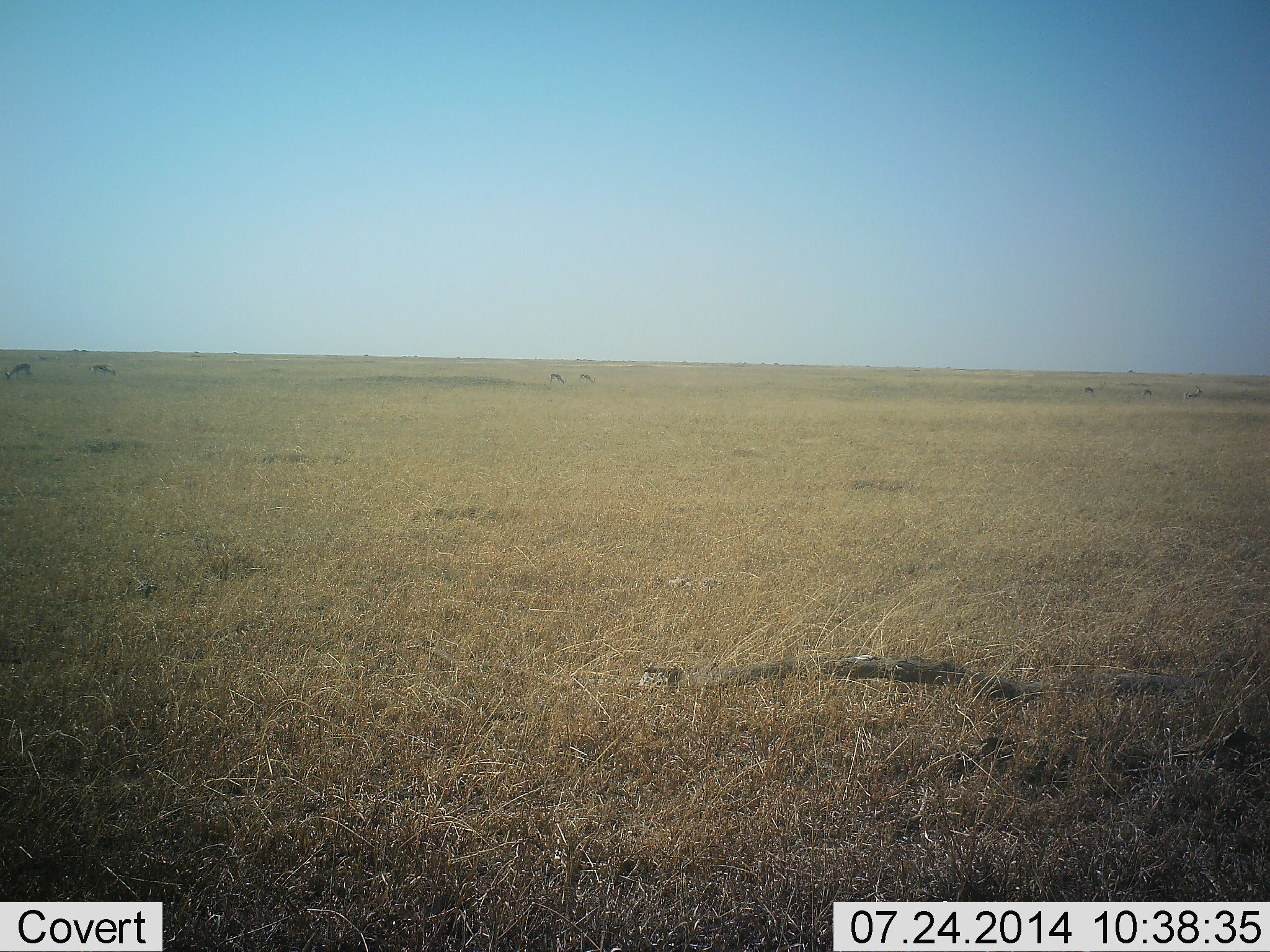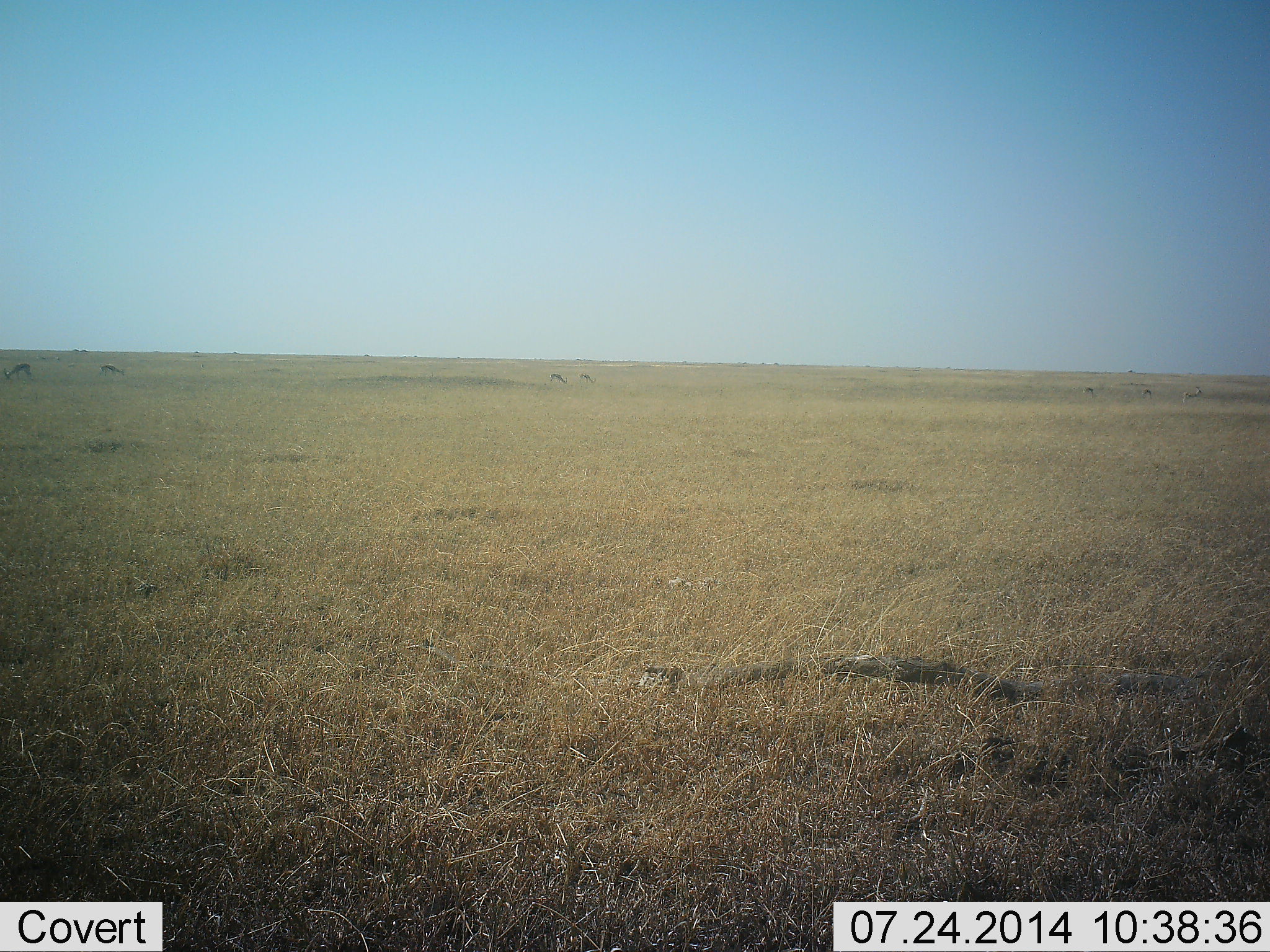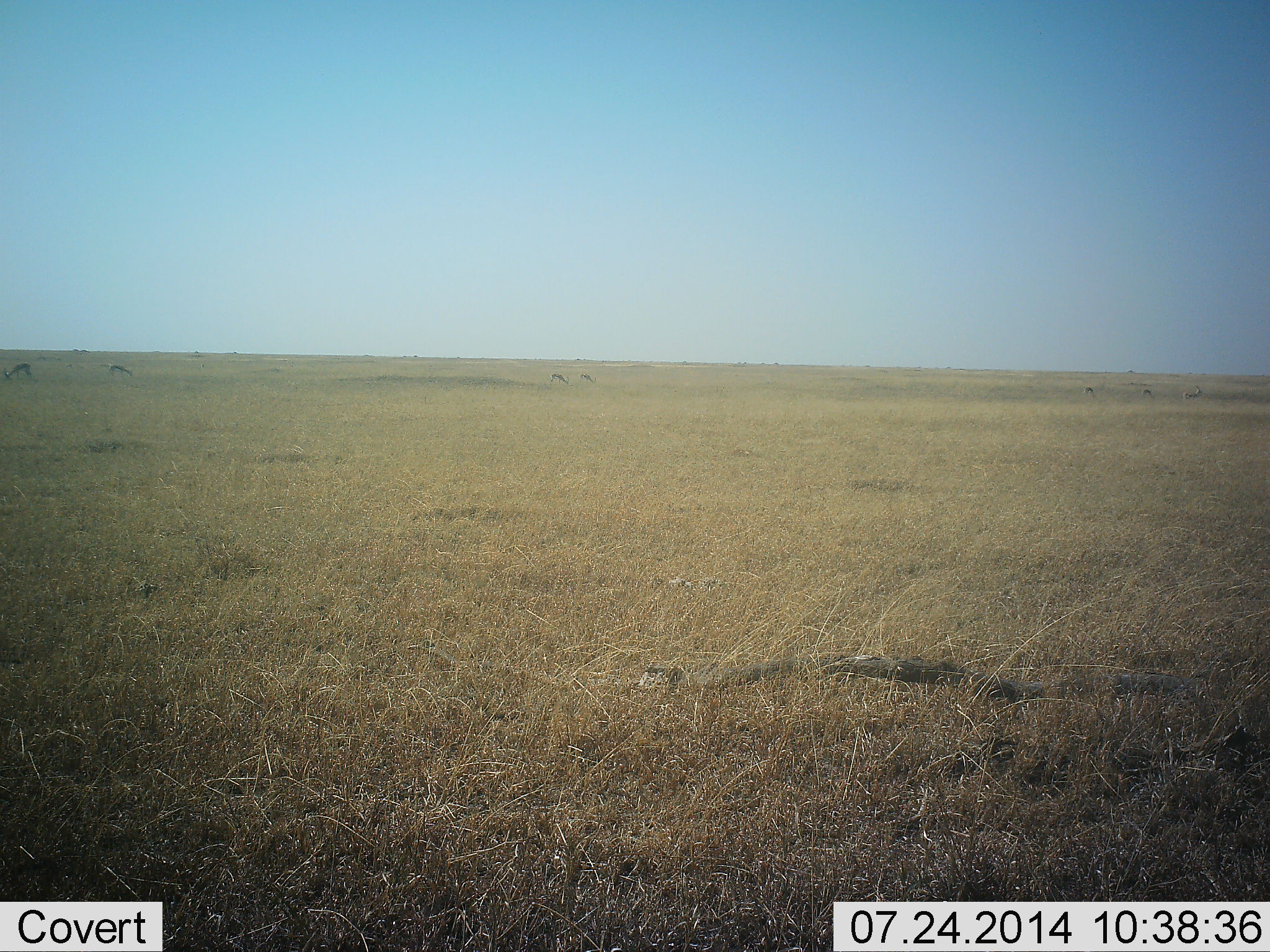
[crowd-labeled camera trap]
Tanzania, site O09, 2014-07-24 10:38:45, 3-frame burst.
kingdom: Animalia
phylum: Chordata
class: Mammalia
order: Artiodactyla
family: Bovidae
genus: Eudorcas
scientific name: Eudorcas thomsonii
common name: thomson's gazelle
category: gazellethomsons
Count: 7.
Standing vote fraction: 36%.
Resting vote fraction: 9%.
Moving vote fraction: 45%.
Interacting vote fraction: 0%.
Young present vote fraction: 0%.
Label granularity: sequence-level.